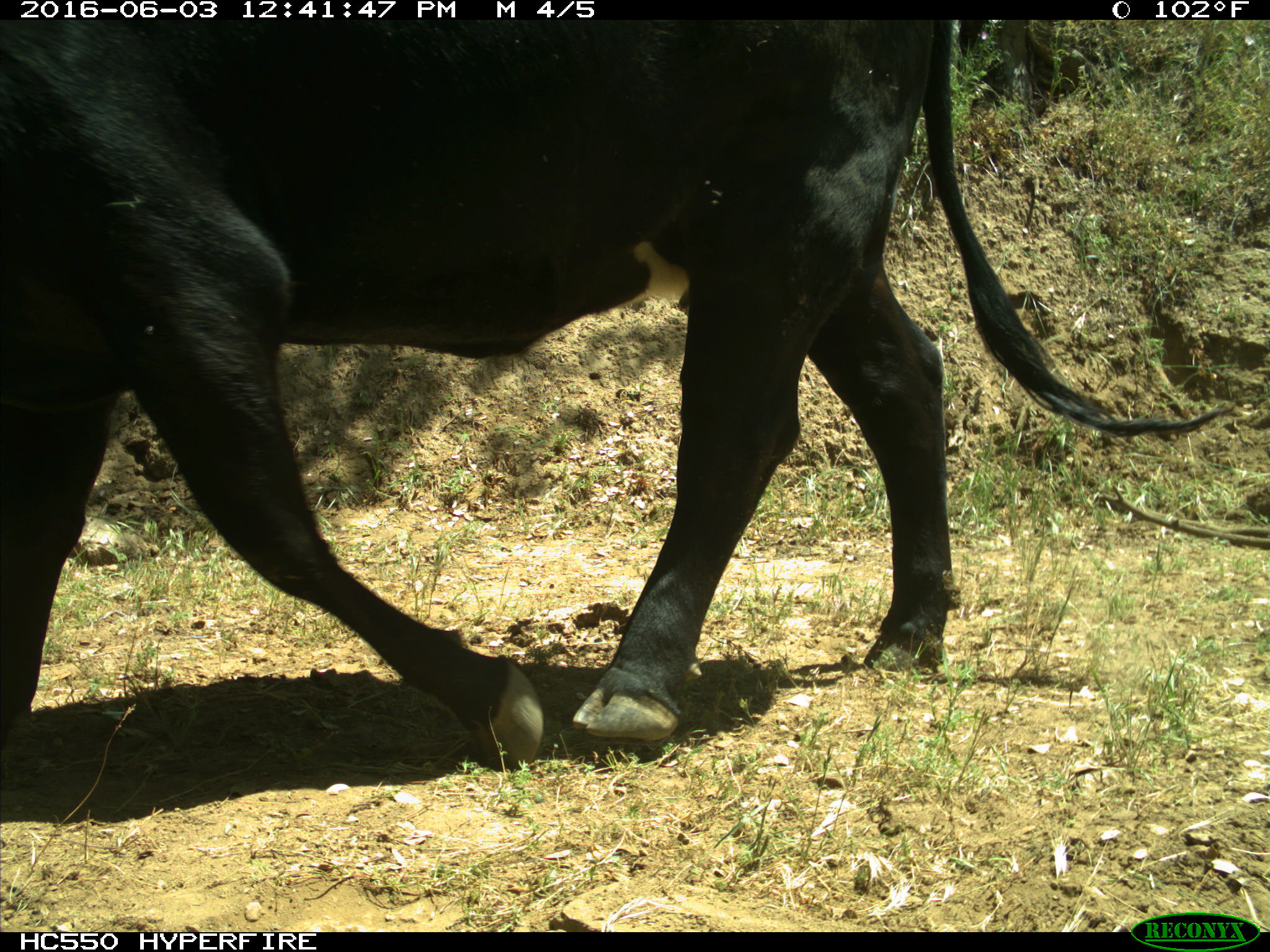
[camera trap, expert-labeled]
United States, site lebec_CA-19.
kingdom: Animalia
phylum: Chordata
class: Mammalia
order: Artiodactyla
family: Bovidae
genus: Bos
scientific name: Bos taurus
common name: domestic cow